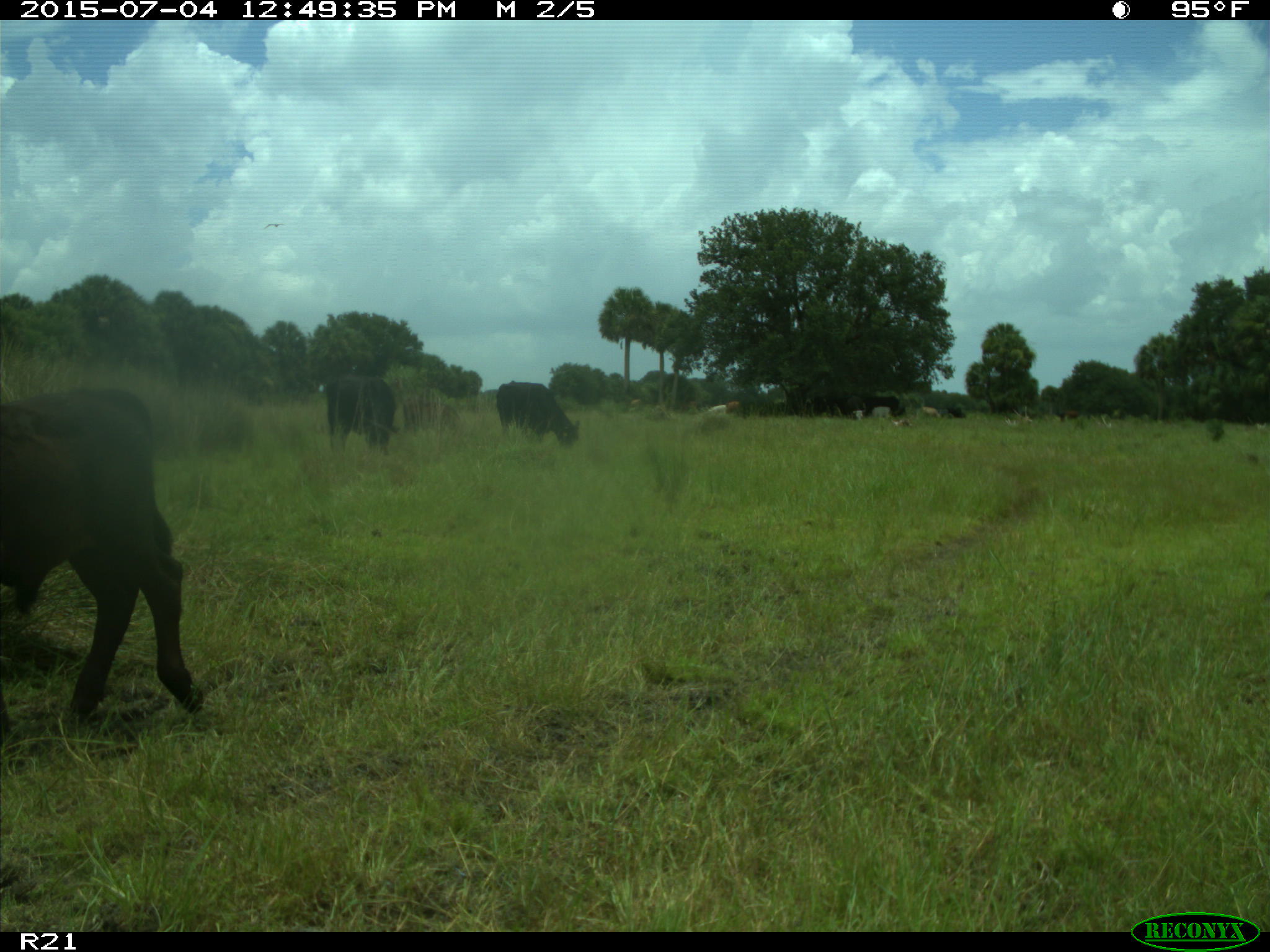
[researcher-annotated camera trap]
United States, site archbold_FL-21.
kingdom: Animalia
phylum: Chordata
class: Mammalia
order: Artiodactyla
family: Bovidae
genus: Bos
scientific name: Bos taurus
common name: domestic cow